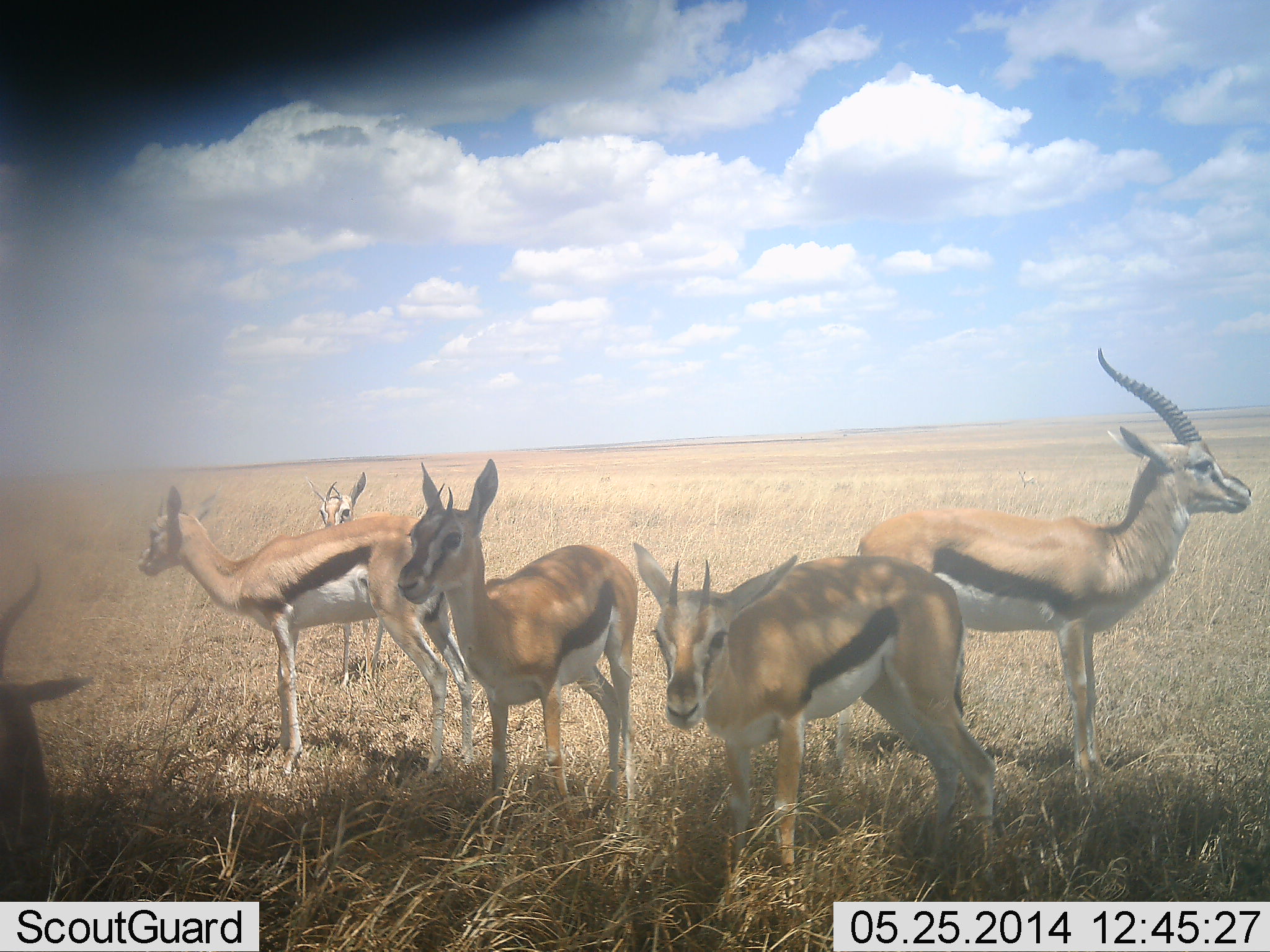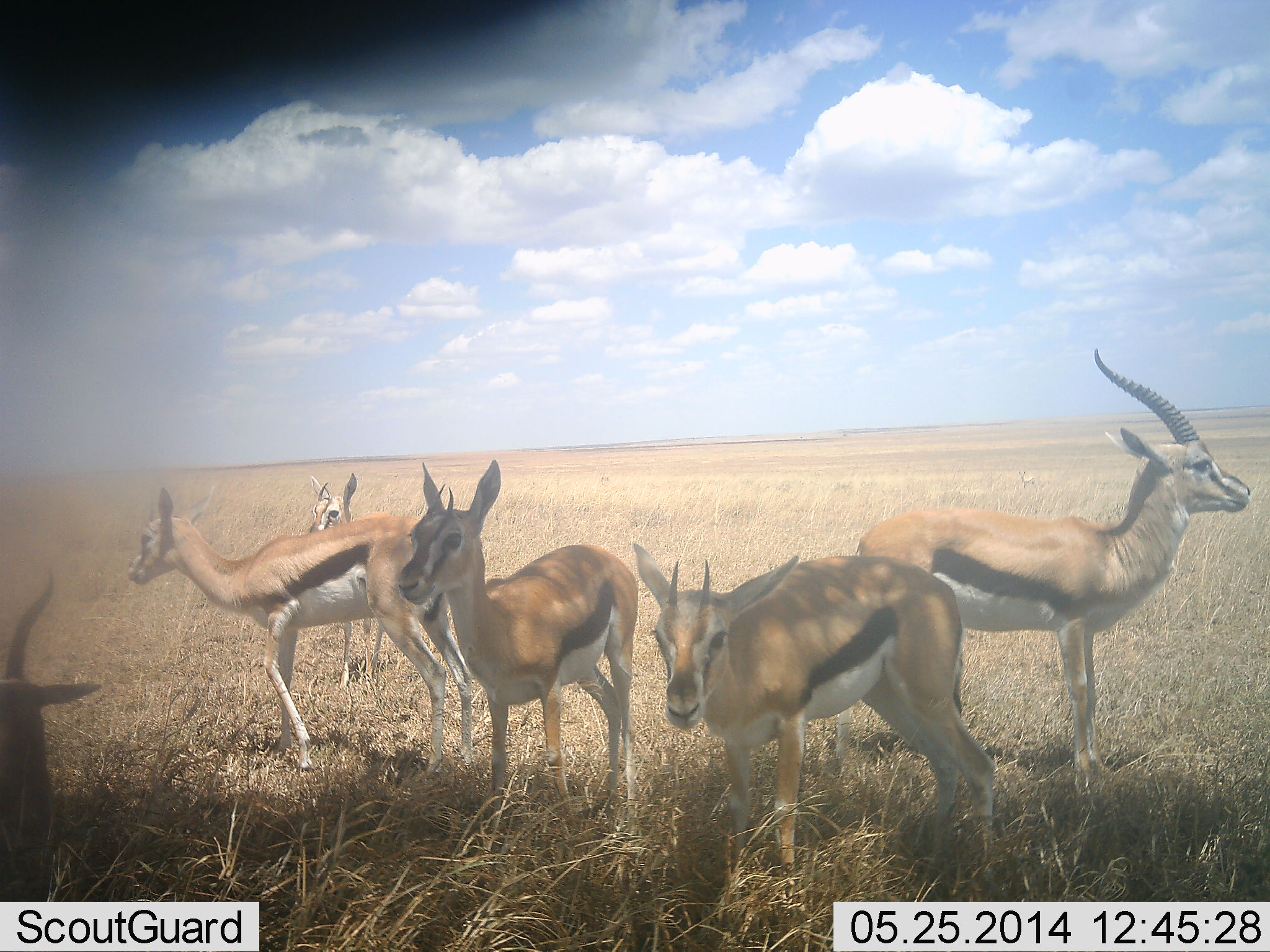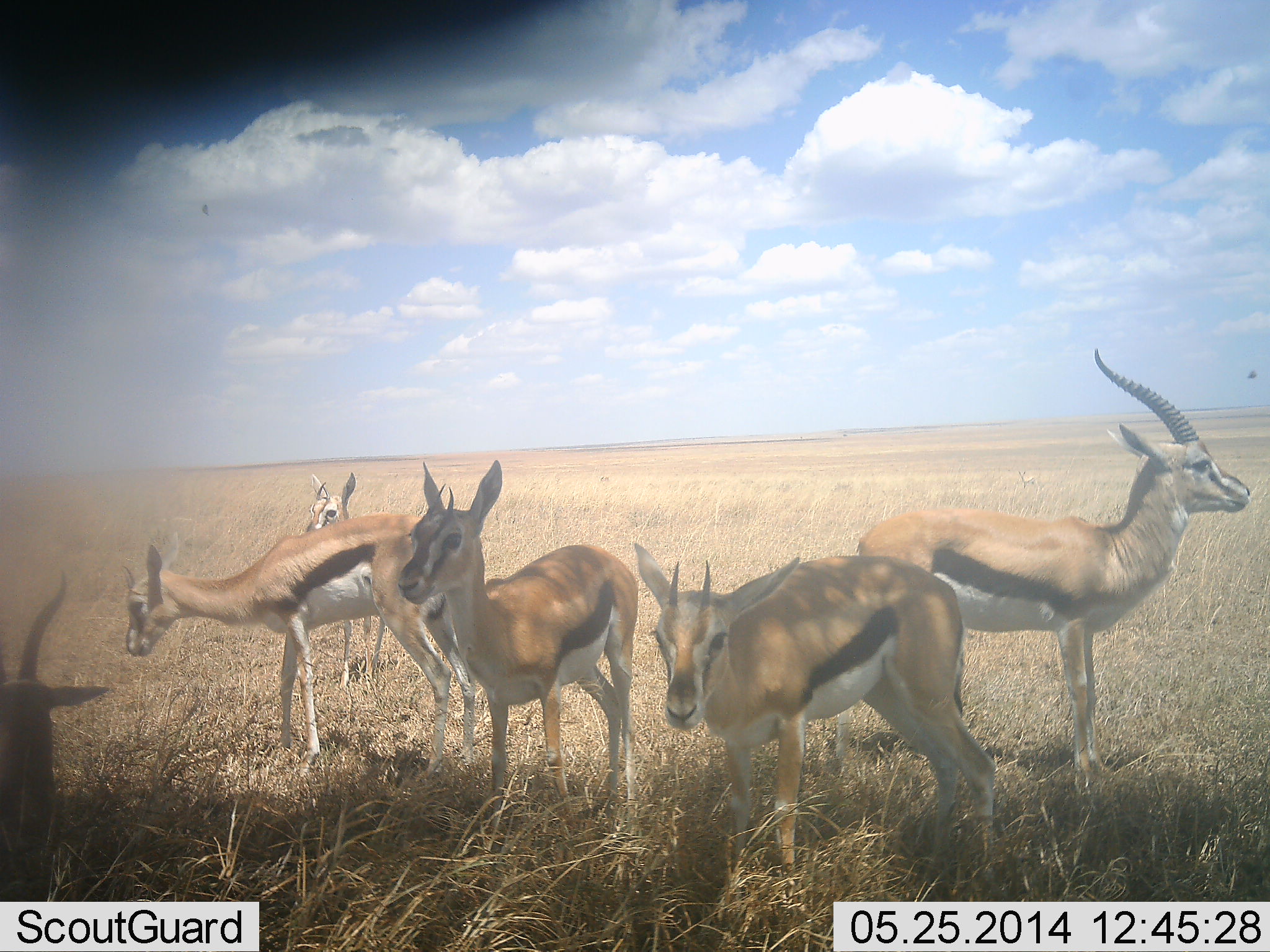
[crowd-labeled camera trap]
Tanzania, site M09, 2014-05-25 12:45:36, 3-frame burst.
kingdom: Animalia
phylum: Chordata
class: Mammalia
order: Artiodactyla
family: Bovidae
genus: Eudorcas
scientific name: Eudorcas thomsonii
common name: thomson's gazelle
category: gazellethomsons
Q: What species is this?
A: Gazellethomsons (thomson's gazelle) (Eudorcas thomsonii).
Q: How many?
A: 6.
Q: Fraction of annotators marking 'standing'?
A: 91%.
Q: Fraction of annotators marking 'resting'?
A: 18%.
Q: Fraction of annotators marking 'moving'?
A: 9%.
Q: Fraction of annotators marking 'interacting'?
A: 9%.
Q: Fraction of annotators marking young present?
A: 9%.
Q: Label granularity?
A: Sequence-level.